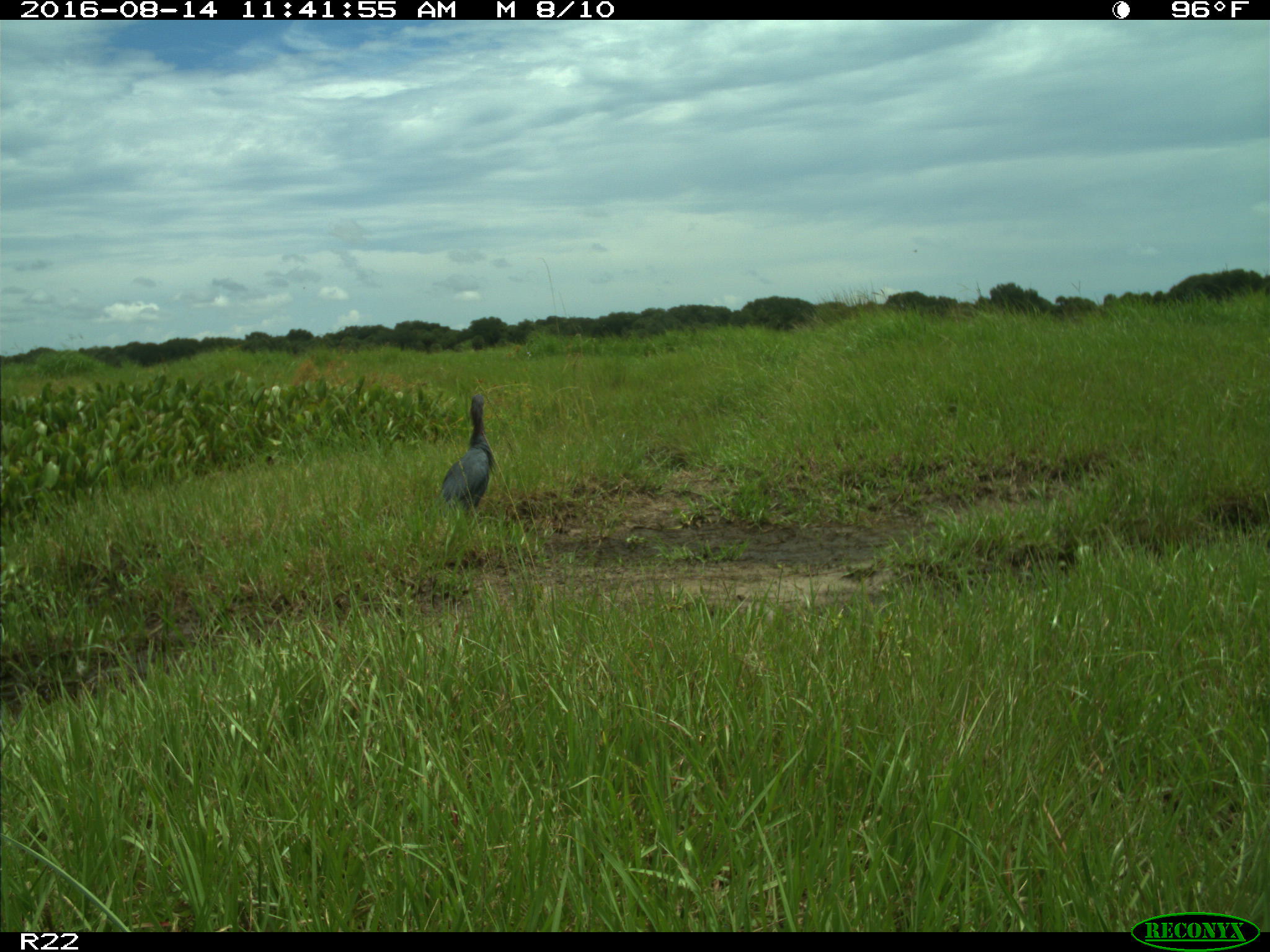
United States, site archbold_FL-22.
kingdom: Animalia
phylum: Chordata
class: Aves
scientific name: Aves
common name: birds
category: unidentified bird